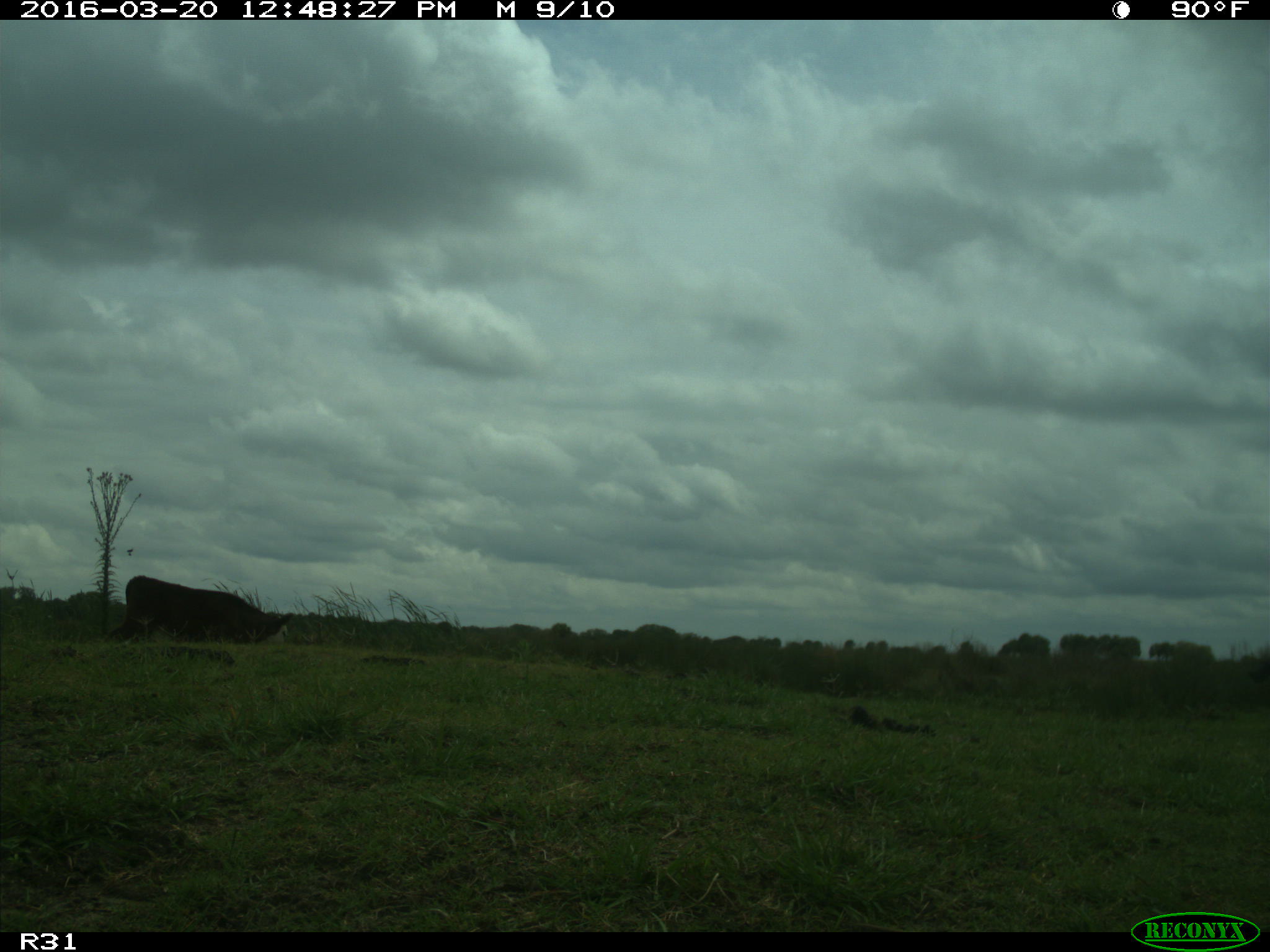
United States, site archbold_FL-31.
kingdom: Animalia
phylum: Chordata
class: Mammalia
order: Artiodactyla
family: Bovidae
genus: Bos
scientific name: Bos taurus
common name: domestic cow